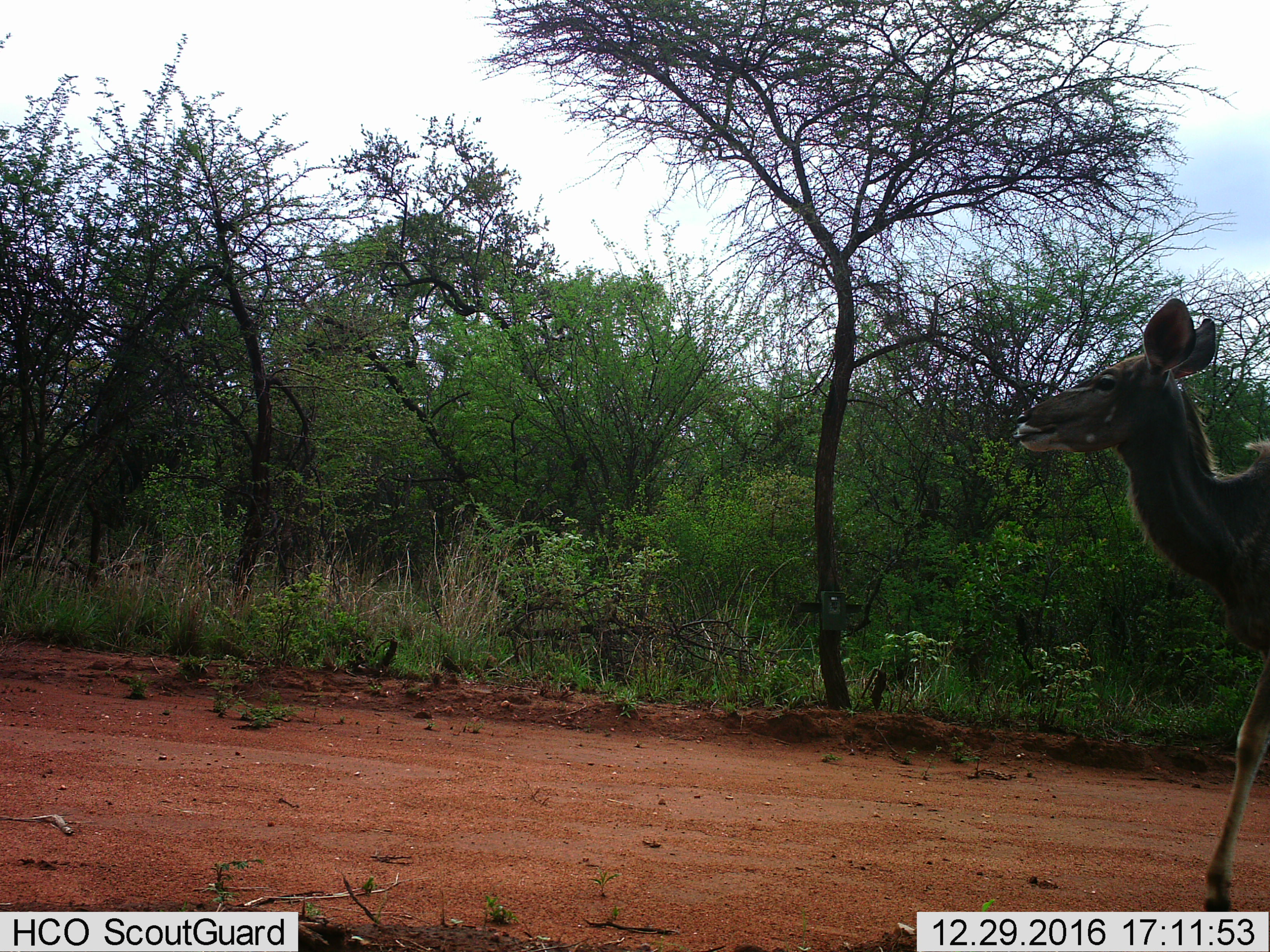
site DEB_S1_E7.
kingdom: Animalia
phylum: Chordata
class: Mammalia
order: Artiodactyla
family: Bovidae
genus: Tragelaphus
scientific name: Tragelaphus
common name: kudu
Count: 1.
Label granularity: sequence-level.